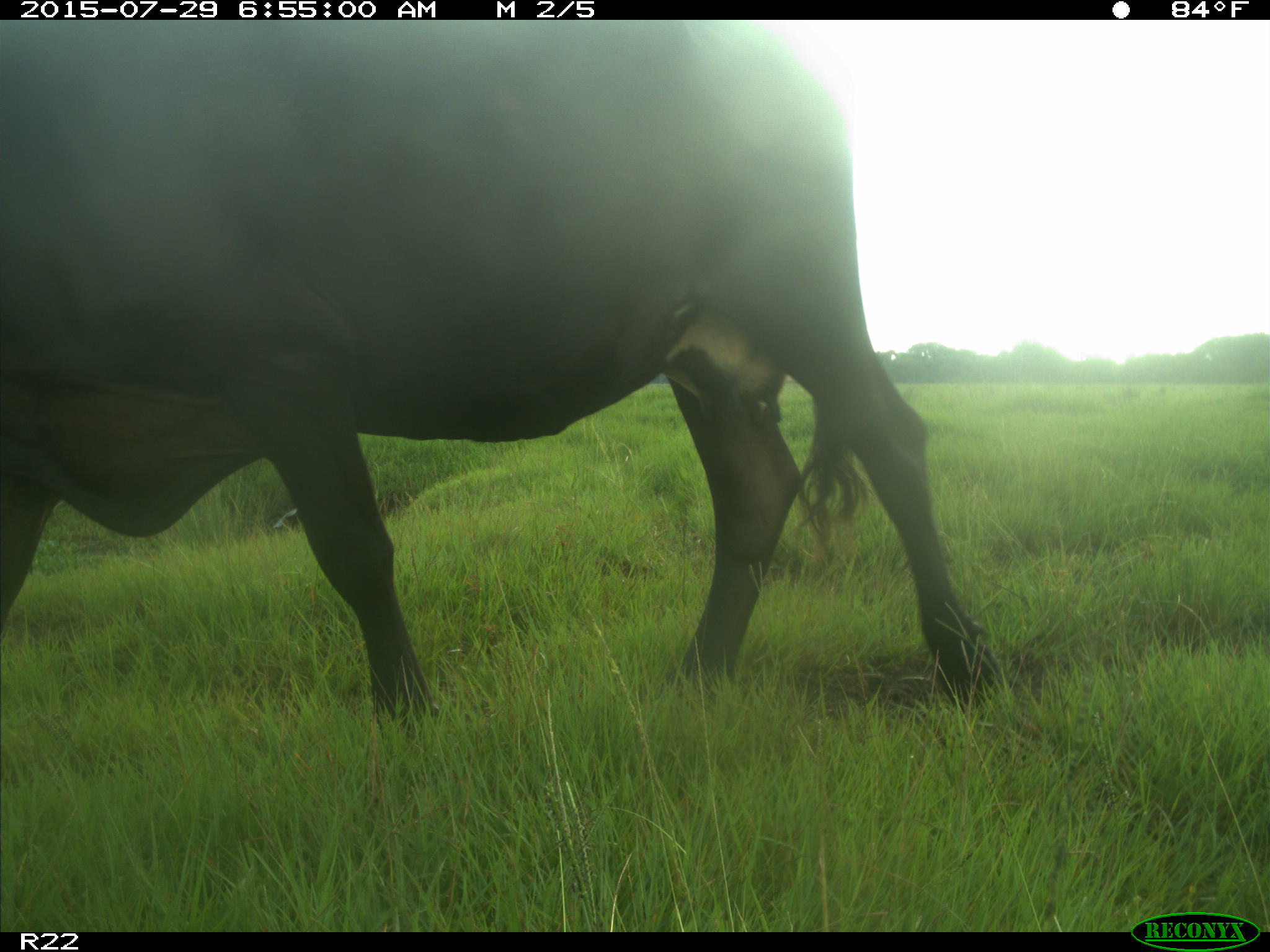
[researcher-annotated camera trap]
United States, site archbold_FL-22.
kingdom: Animalia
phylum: Chordata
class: Mammalia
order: Artiodactyla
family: Bovidae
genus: Bos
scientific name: Bos taurus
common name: domestic cow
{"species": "Bos taurus (domestic cow)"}